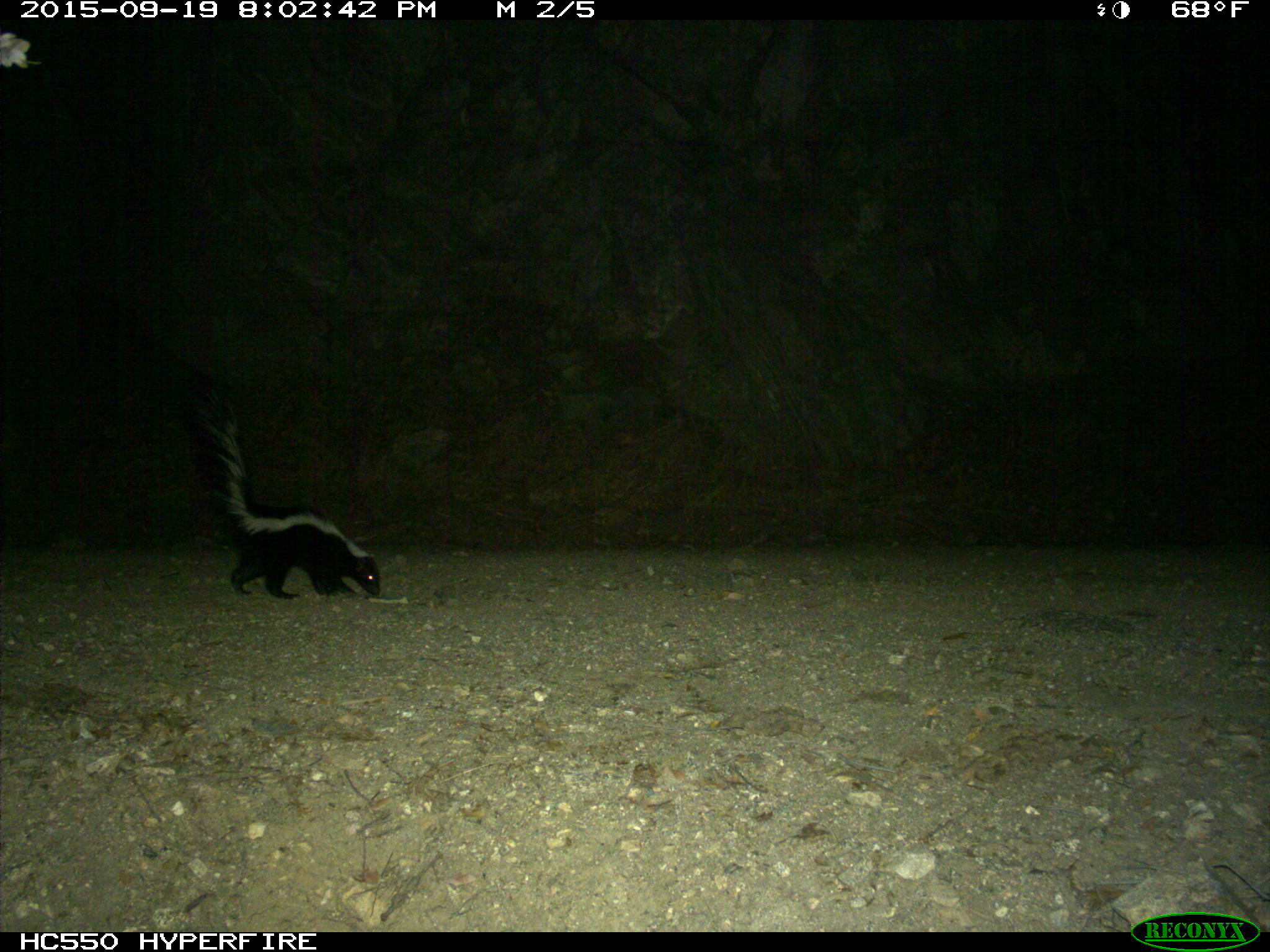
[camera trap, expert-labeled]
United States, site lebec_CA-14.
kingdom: Animalia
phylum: Chordata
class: Mammalia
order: Carnivora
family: Mephitidae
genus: Mephitis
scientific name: Mephitis mephitis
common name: striped skunk